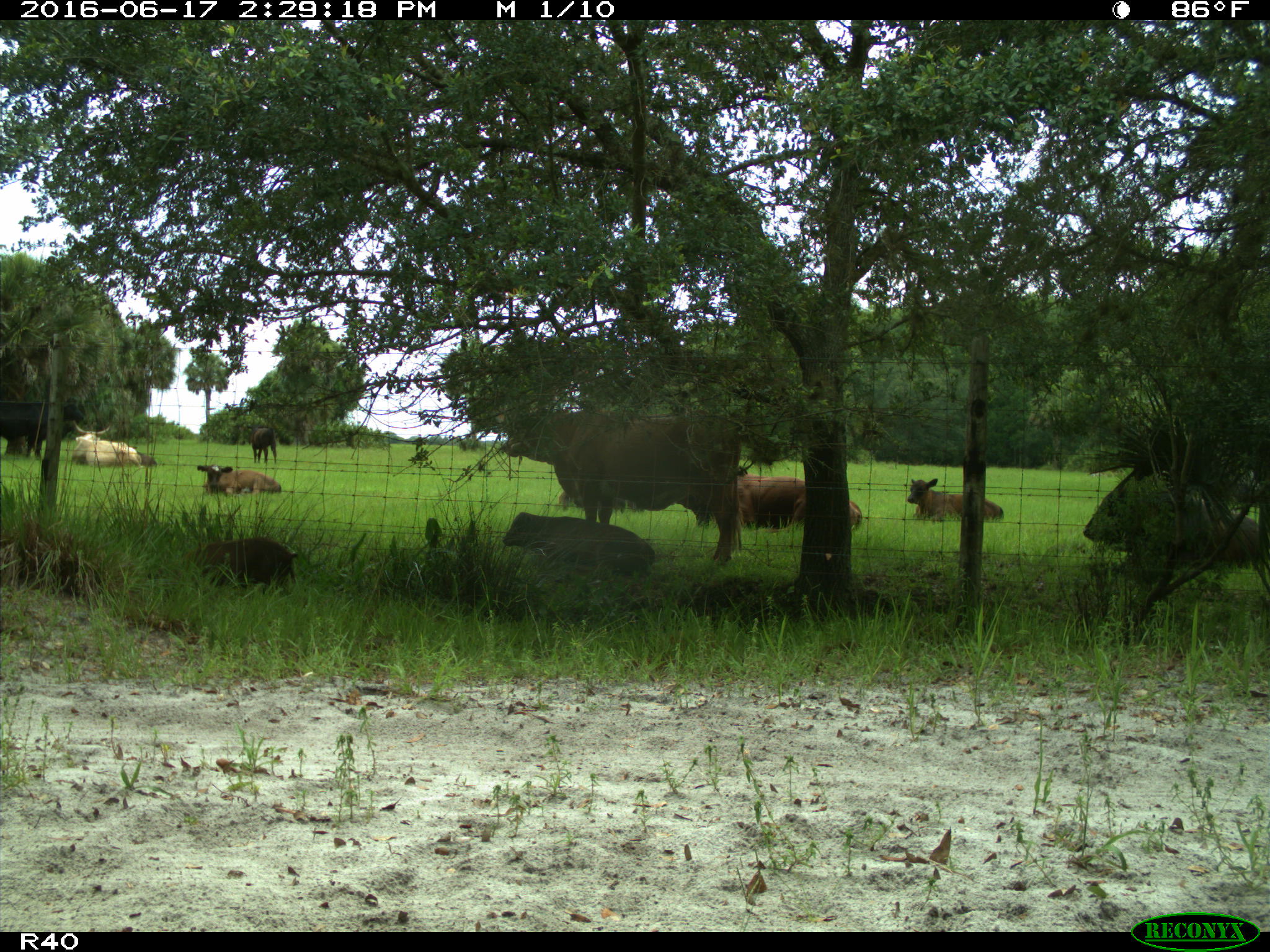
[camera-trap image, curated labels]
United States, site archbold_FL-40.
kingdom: Animalia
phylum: Chordata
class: Mammalia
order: Artiodactyla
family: Suidae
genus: Sus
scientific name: Sus scrofa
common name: wild boar